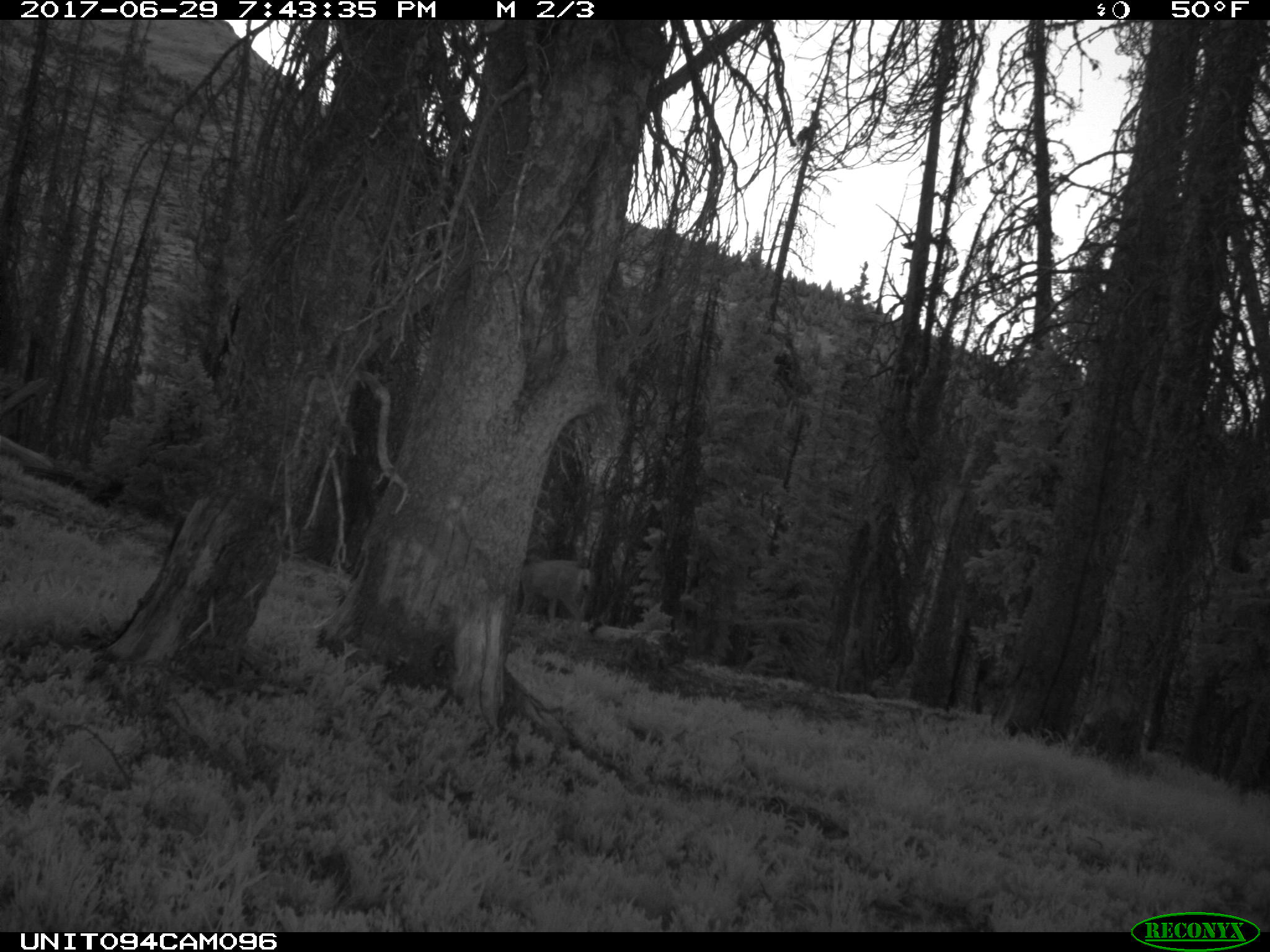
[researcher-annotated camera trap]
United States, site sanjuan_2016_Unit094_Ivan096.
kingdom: Animalia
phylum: Chordata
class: Mammalia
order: Artiodactyla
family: Cervidae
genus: Odocoileus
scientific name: Odocoileus hemionus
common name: mule deer